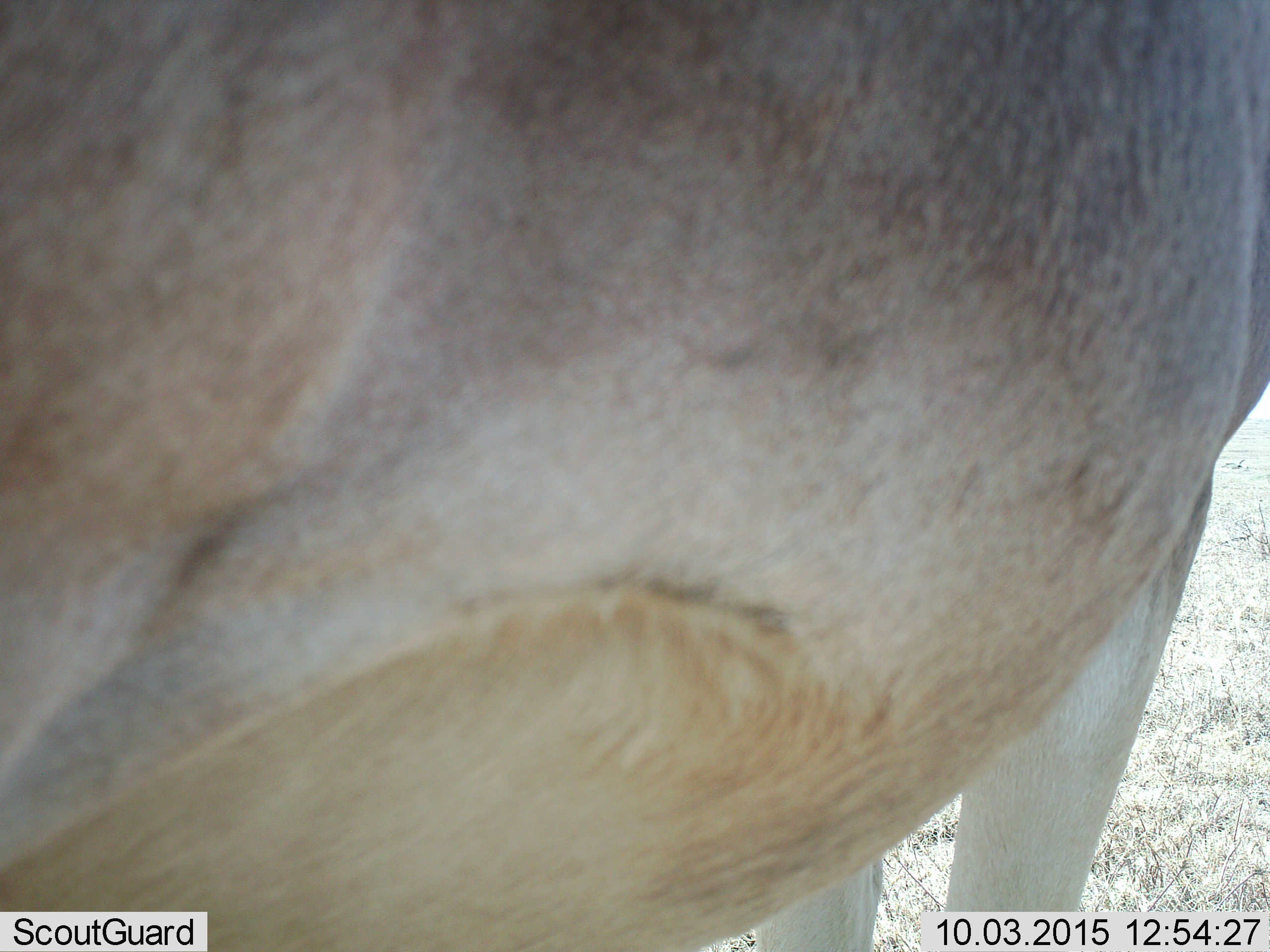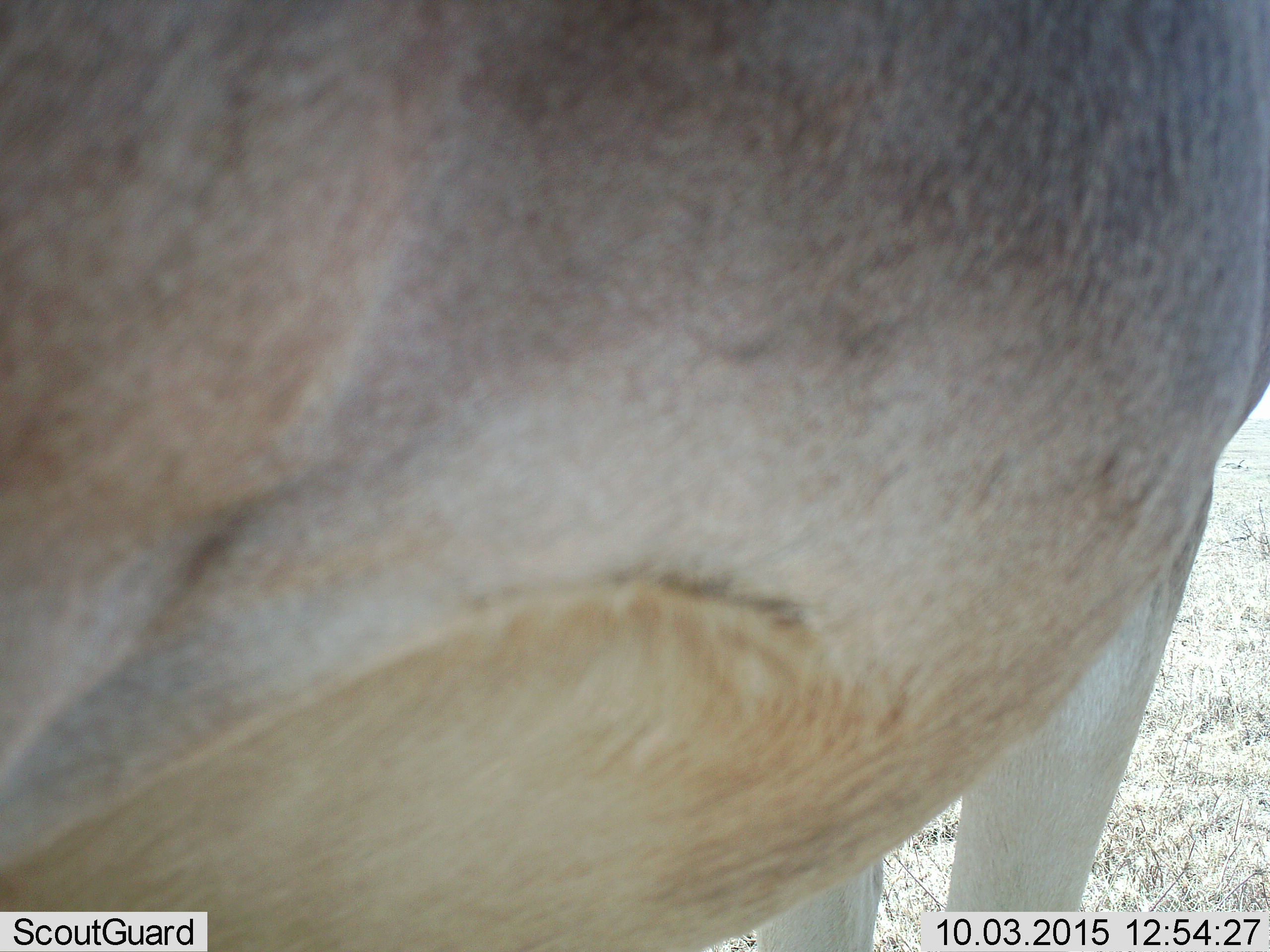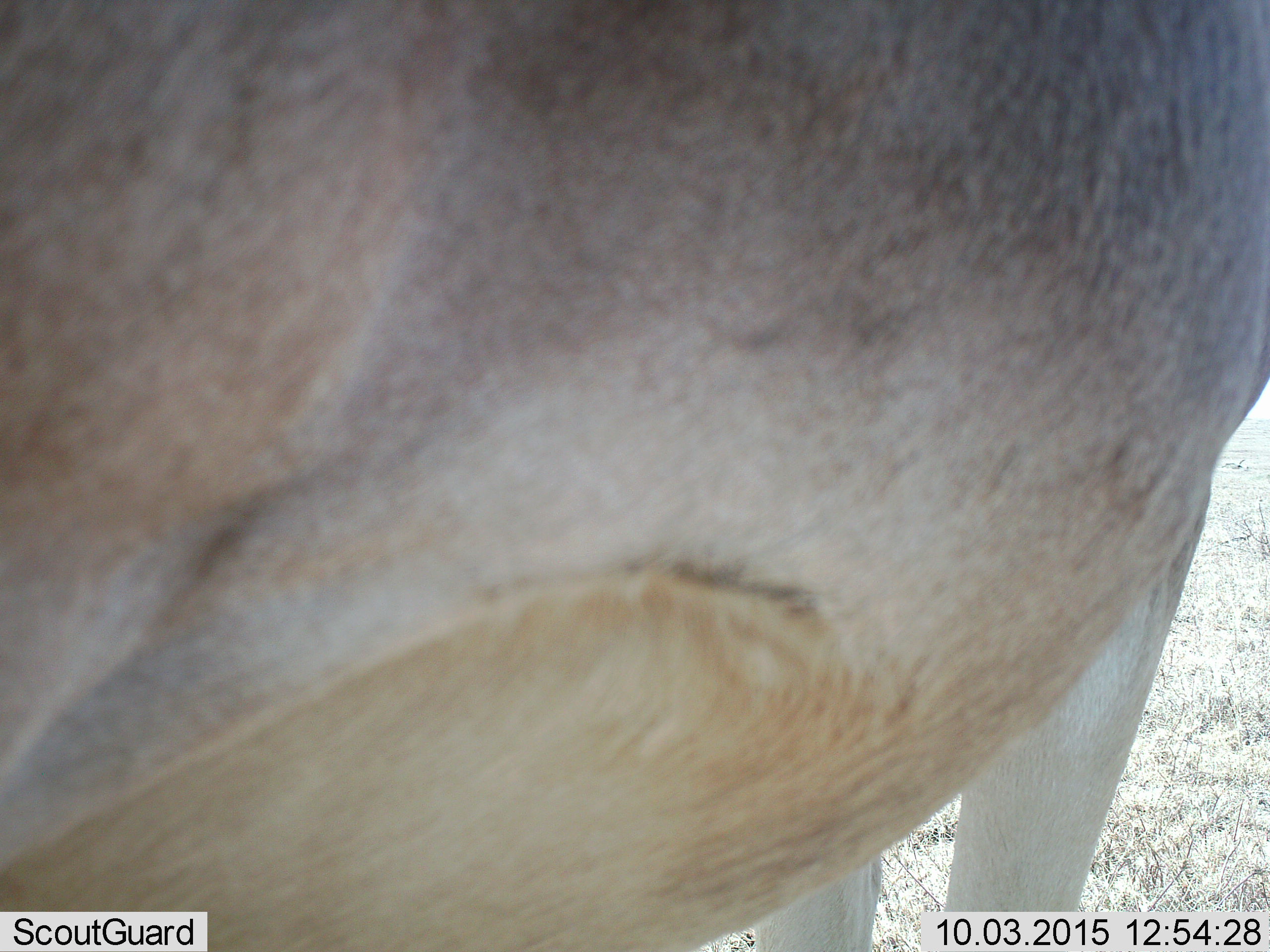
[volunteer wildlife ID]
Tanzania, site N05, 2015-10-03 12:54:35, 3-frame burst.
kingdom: Animalia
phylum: Chordata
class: Mammalia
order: Artiodactyla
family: Bovidae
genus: Nanger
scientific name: Nanger granti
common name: grant's gazelle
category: gazellegrants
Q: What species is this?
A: Gazellegrants (grant's gazelle) (Nanger granti).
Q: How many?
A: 1.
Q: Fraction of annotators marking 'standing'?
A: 100%.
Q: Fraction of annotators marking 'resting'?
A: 0%.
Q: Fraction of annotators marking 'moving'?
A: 0%.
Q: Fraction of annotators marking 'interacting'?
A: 0%.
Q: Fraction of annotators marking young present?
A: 0%.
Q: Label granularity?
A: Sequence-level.